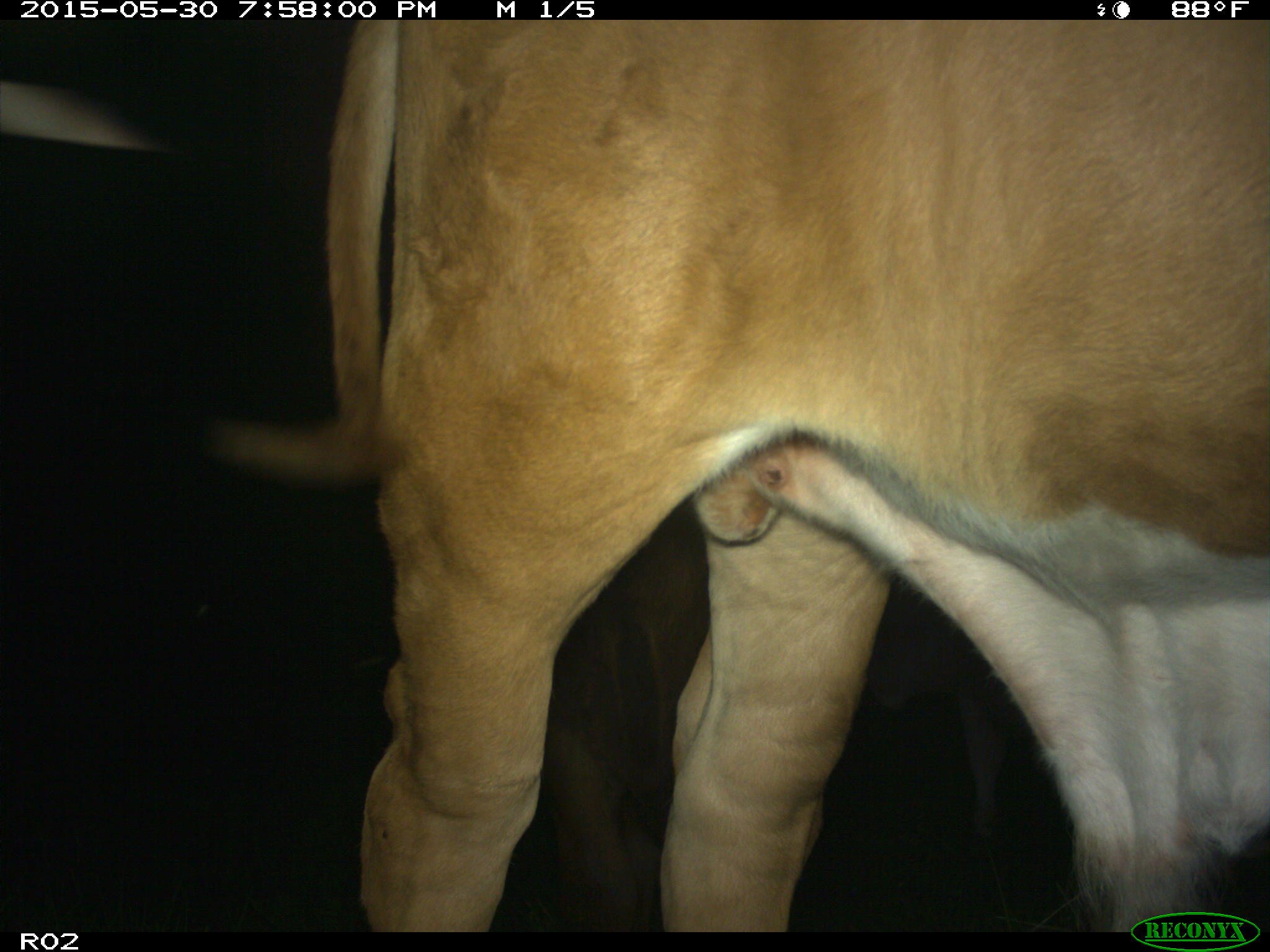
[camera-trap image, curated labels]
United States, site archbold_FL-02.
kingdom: Animalia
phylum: Chordata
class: Mammalia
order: Artiodactyla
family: Bovidae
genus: Bos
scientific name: Bos taurus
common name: domestic cow